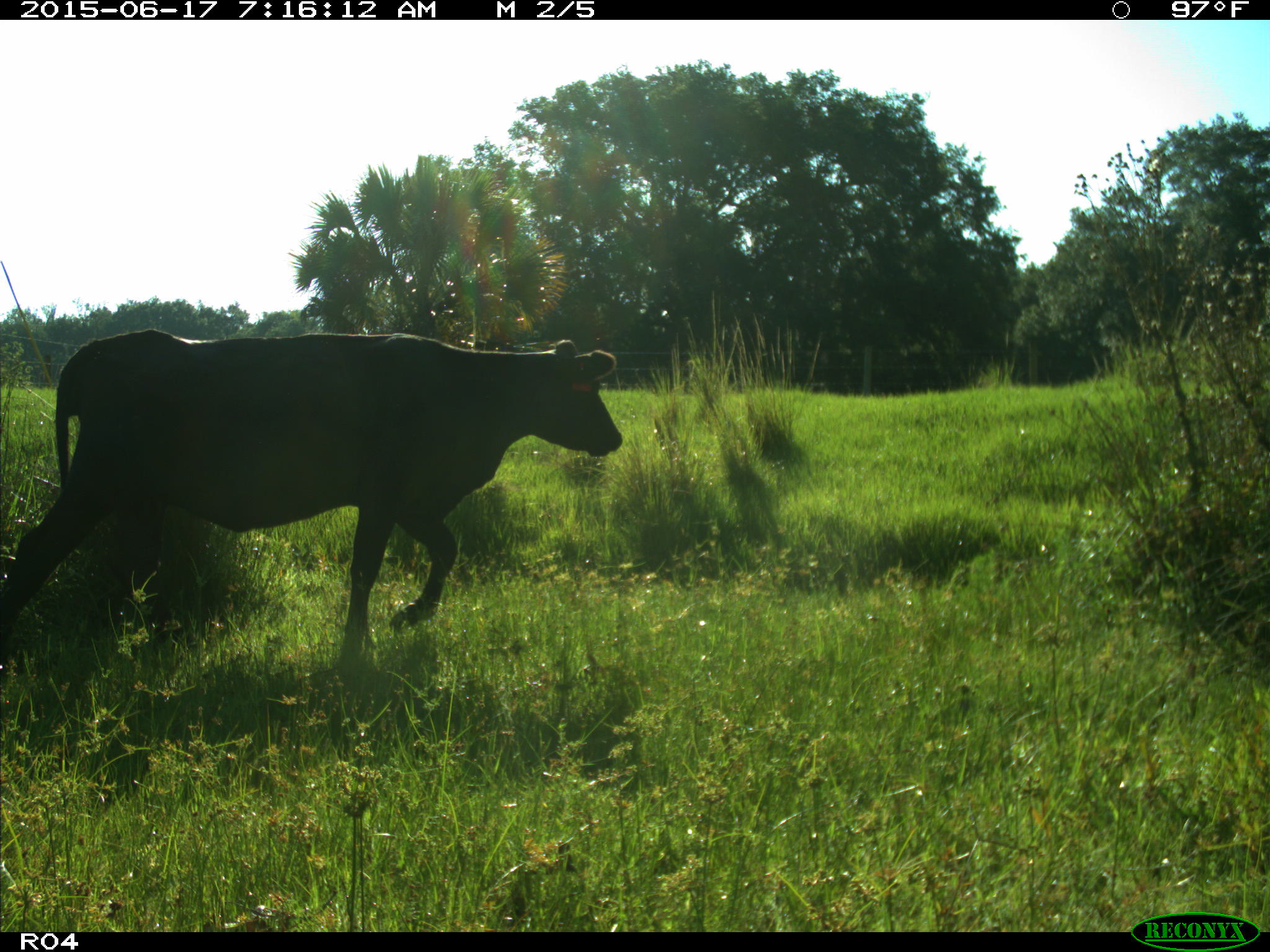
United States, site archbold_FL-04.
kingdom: Animalia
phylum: Chordata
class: Mammalia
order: Artiodactyla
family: Bovidae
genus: Bos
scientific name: Bos taurus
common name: domestic cow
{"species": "Bos taurus (domestic cow)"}